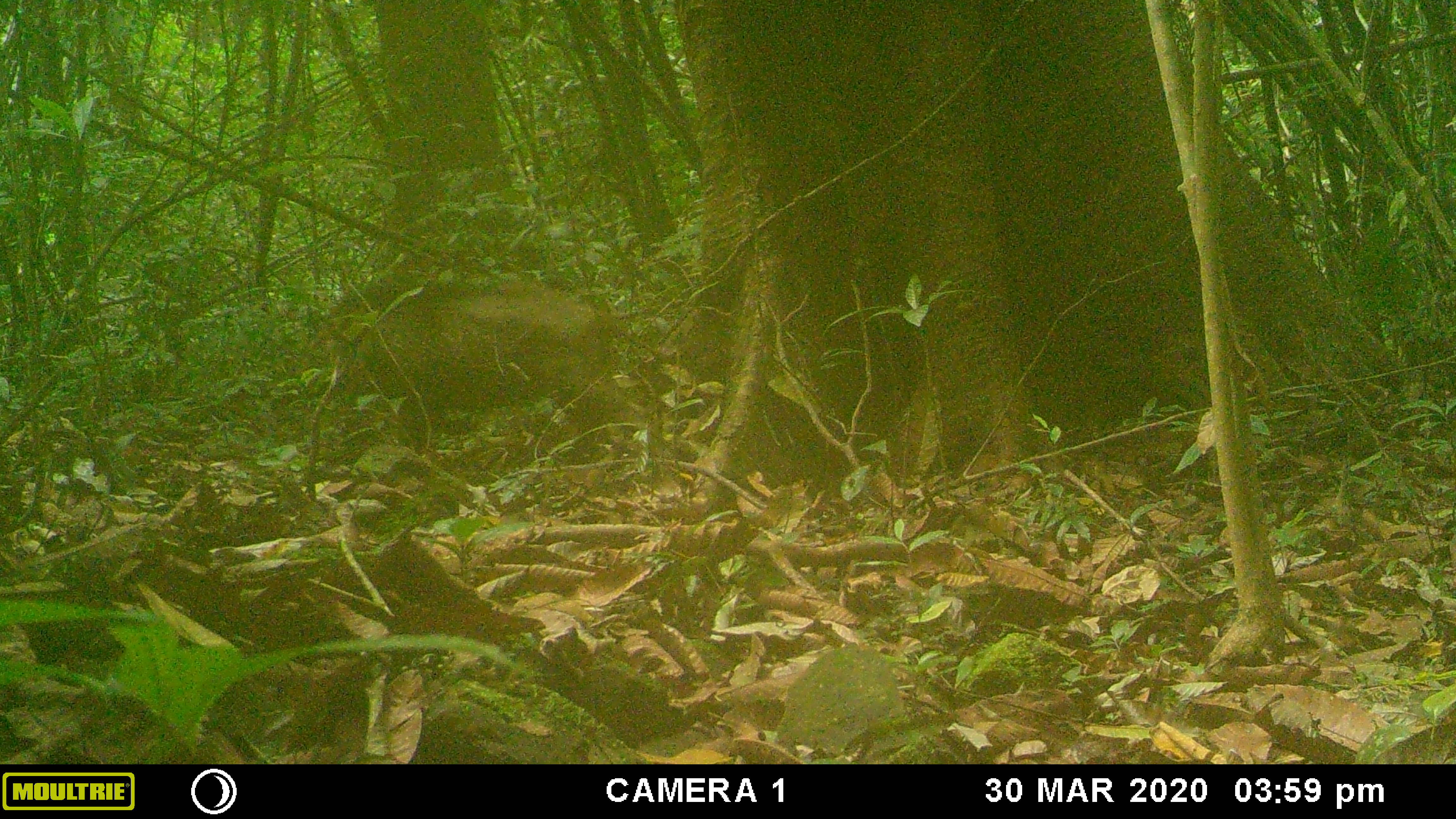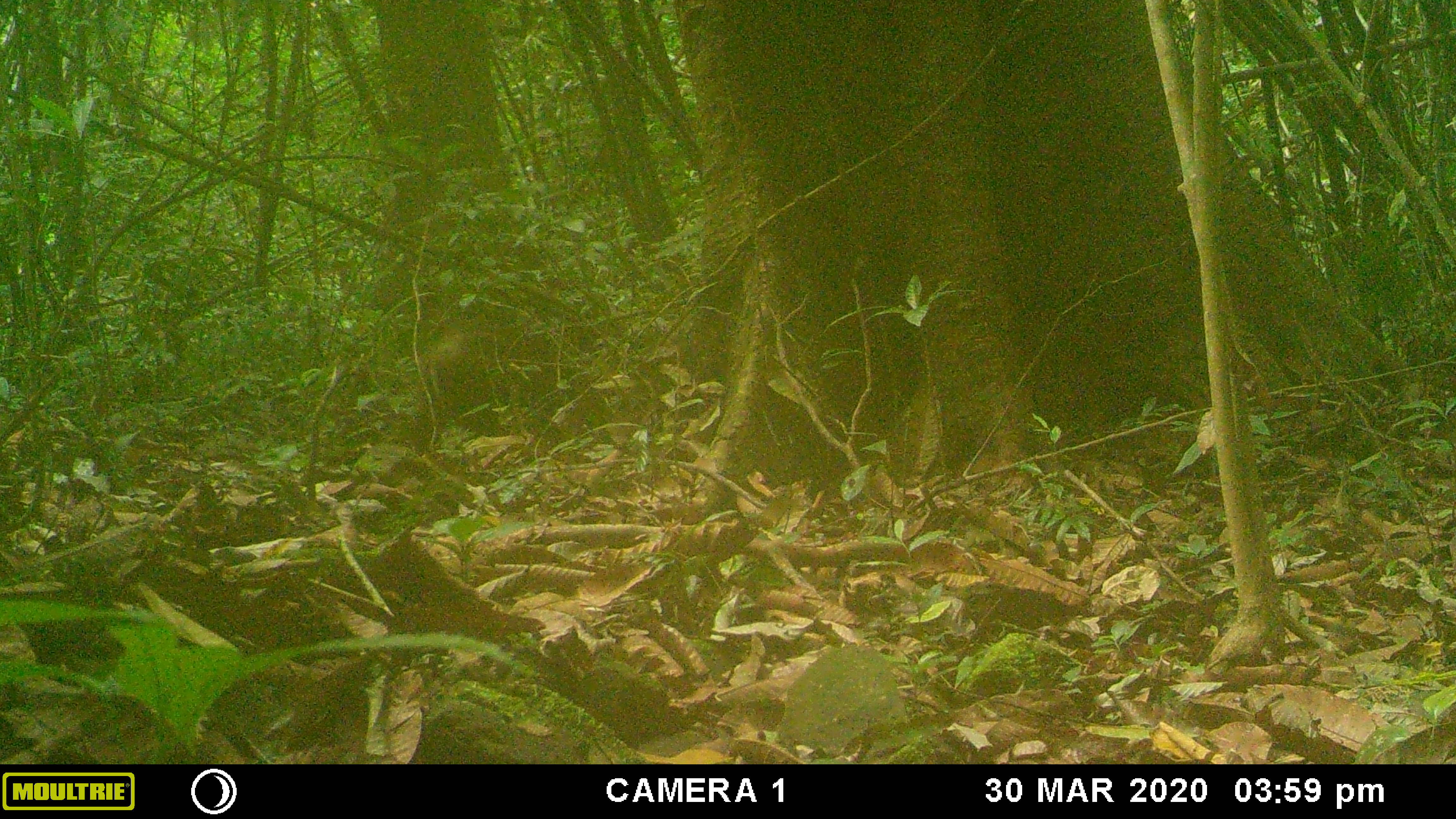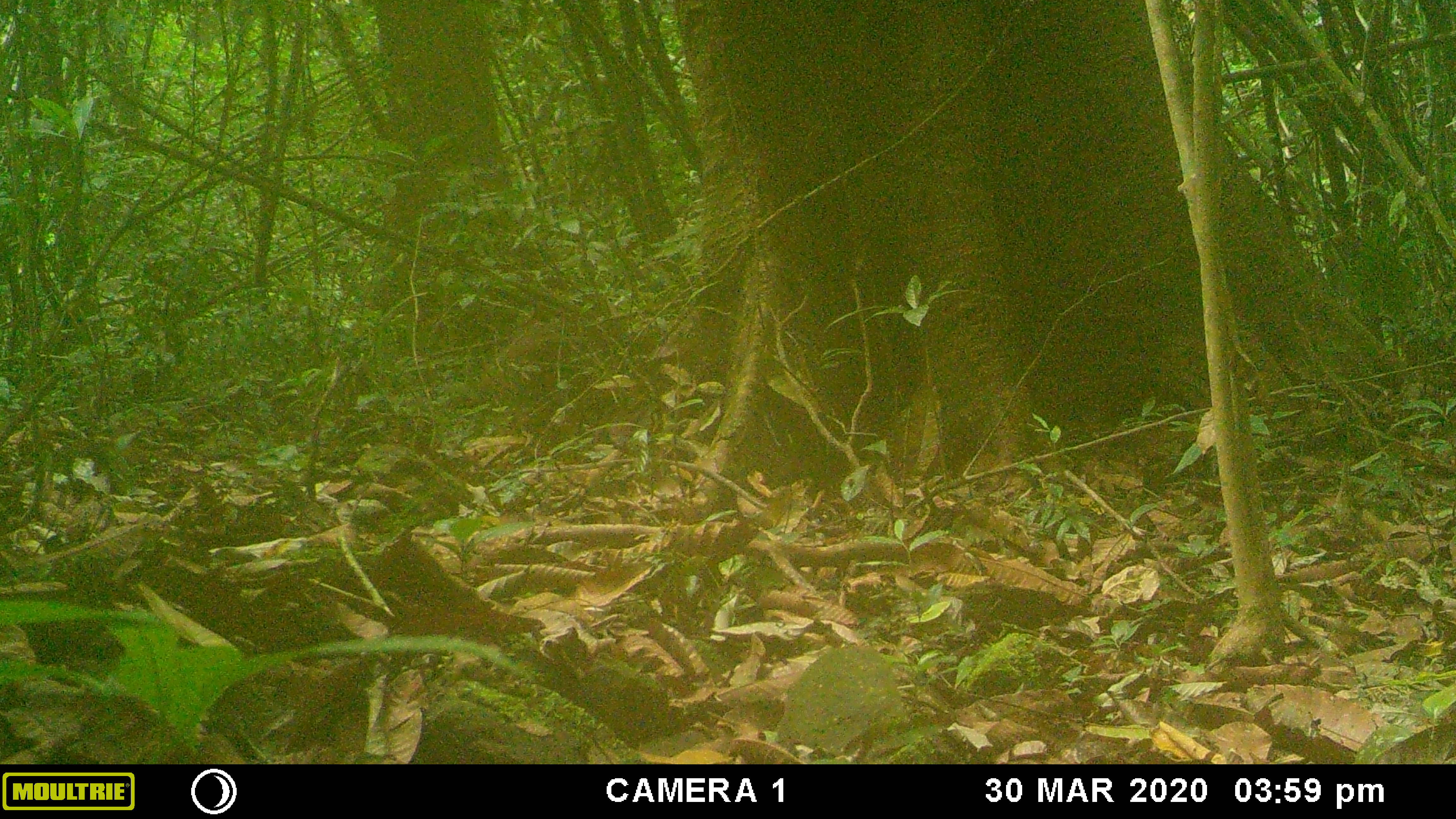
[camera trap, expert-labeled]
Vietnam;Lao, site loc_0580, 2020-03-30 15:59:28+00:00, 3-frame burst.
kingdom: Animalia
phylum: Chordata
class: Mammalia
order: Artiodactyla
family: Suidae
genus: Sus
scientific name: Sus scrofa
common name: eurasian wild pig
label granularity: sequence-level